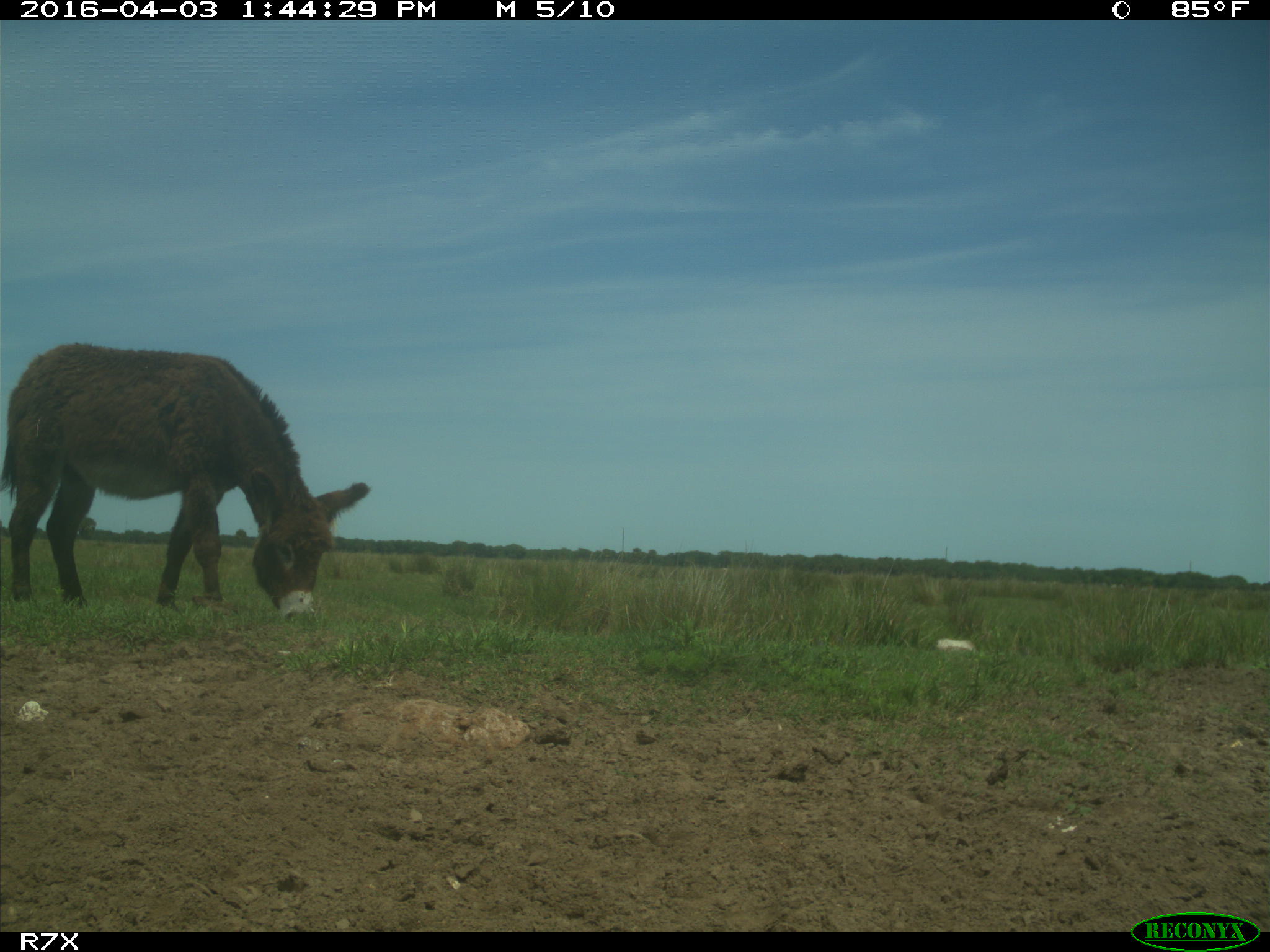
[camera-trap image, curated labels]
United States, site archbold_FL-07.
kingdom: Animalia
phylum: Chordata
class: Mammalia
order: Perissodactyla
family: Equidae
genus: Equus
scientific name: Equus africanus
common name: african wild ass